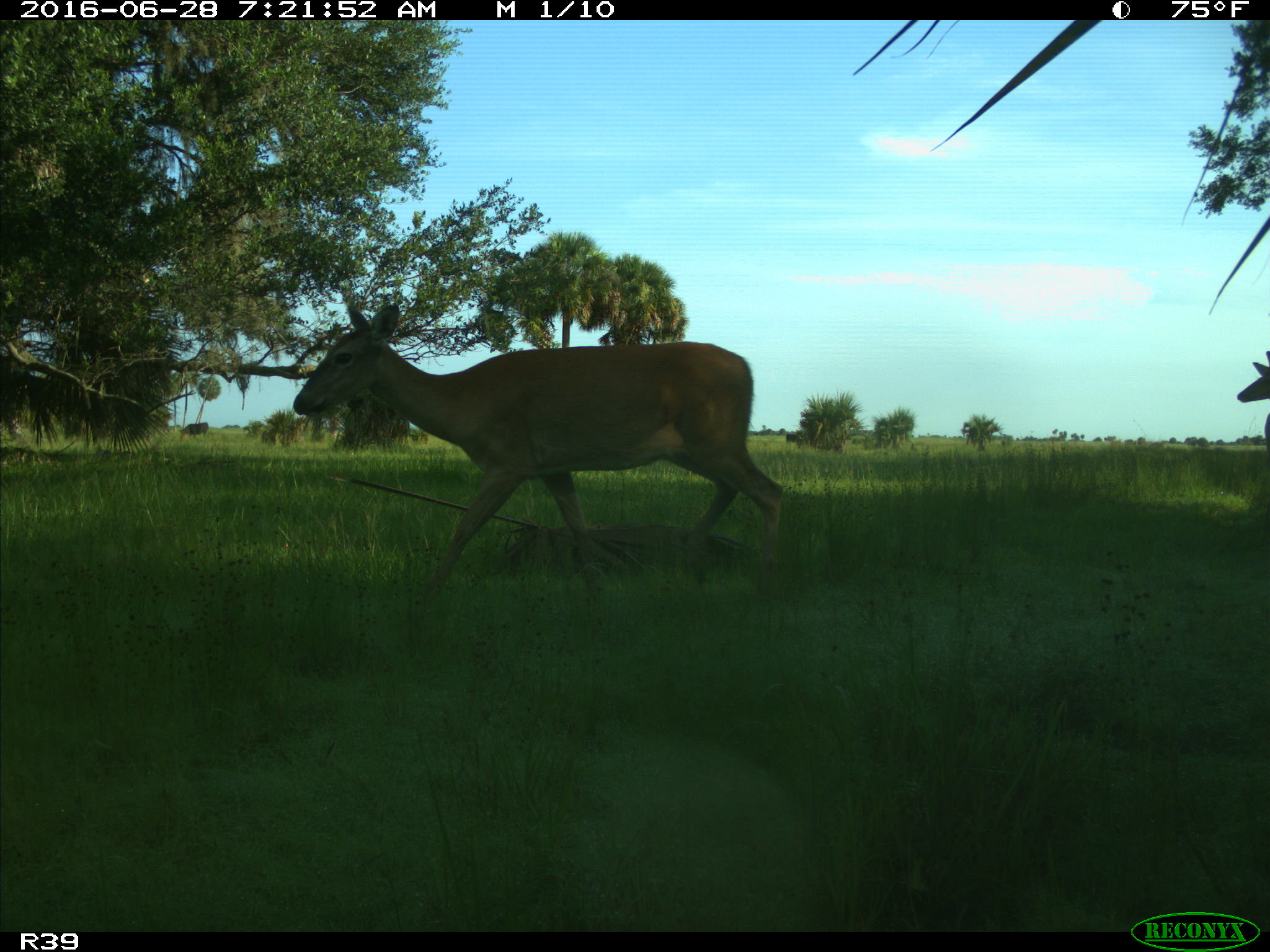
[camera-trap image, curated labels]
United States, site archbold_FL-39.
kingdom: Animalia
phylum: Chordata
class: Mammalia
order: Artiodactyla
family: Cervidae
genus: Odocoileus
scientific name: Odocoileus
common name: deer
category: unidentified deer